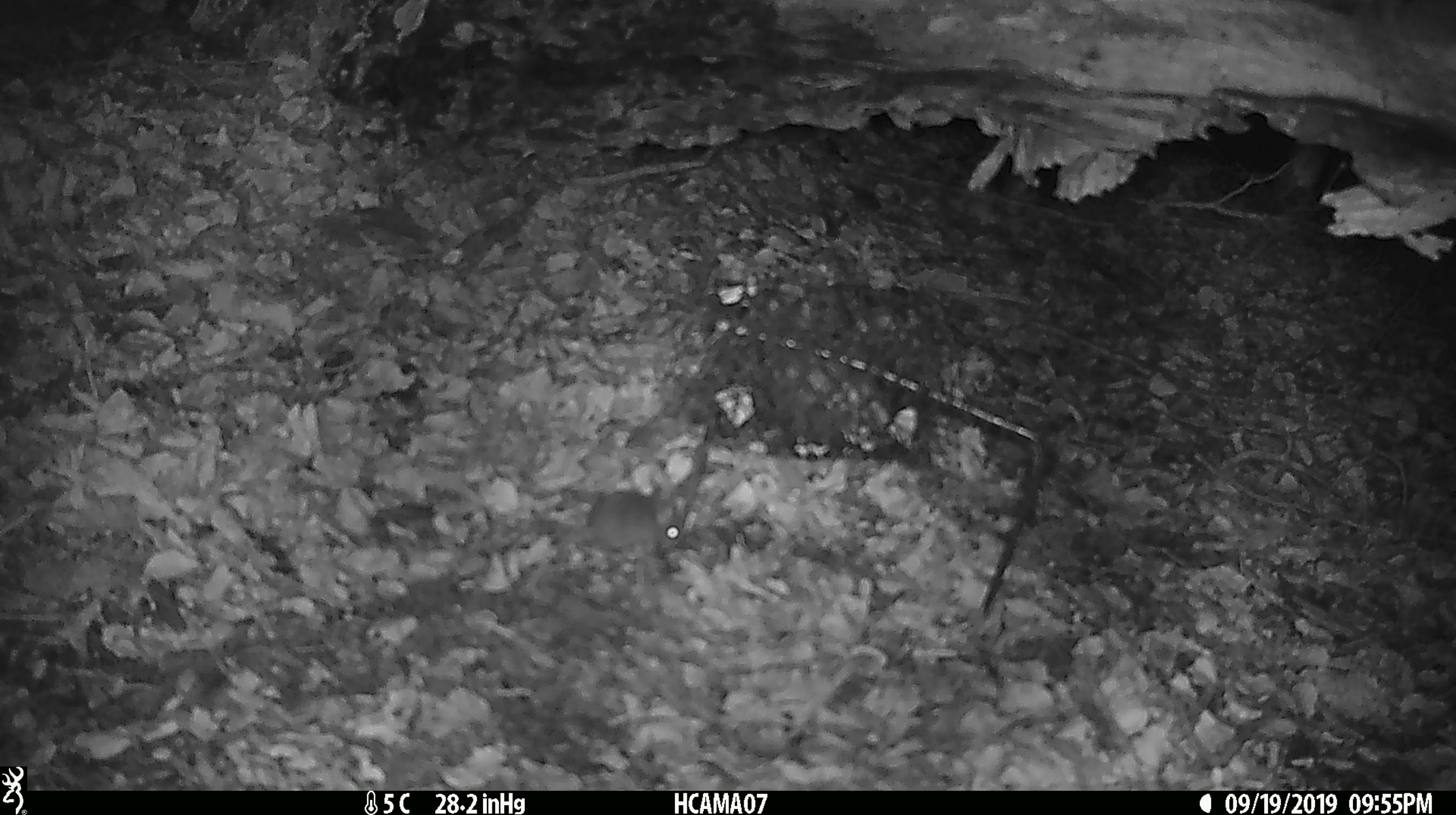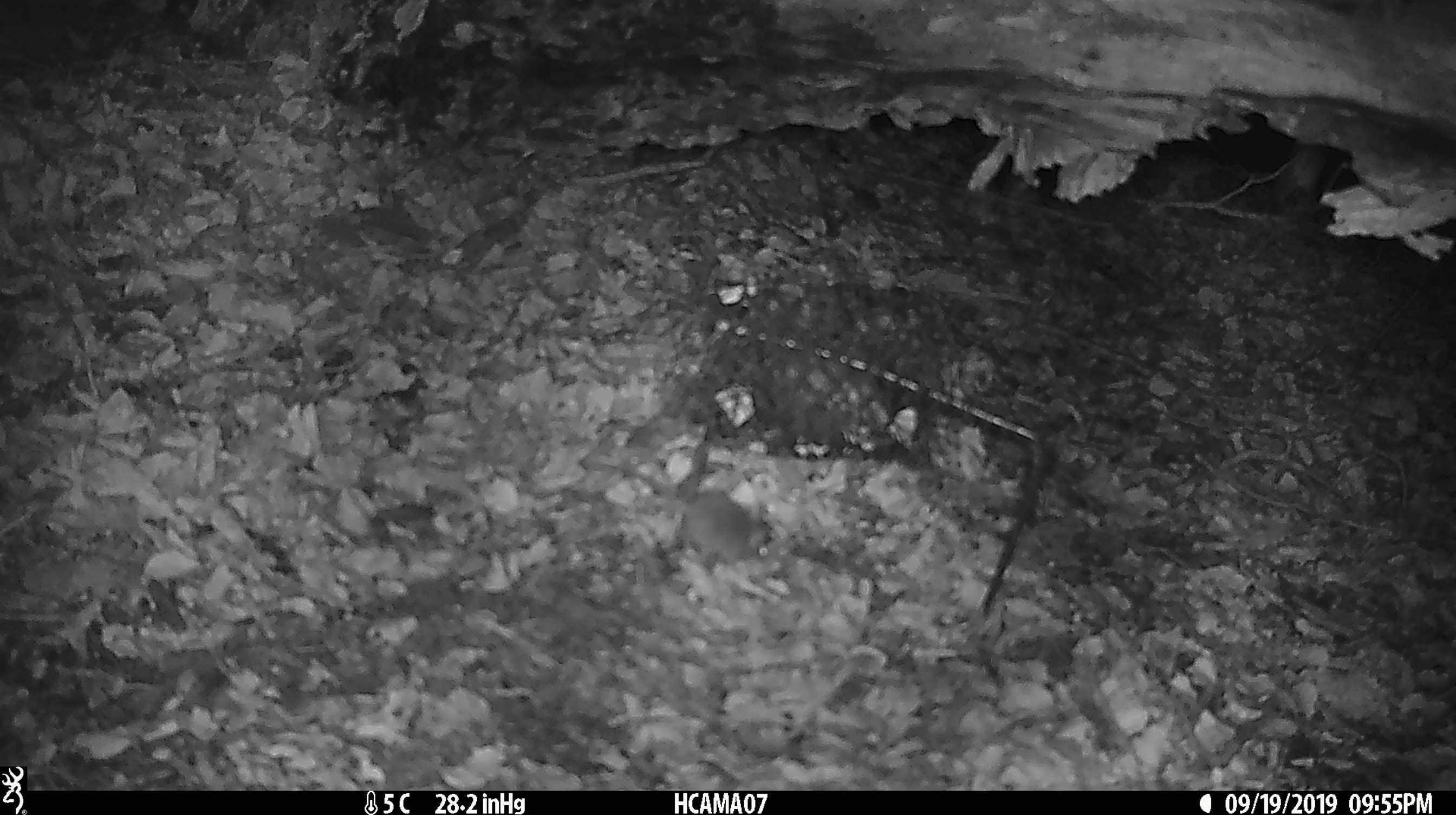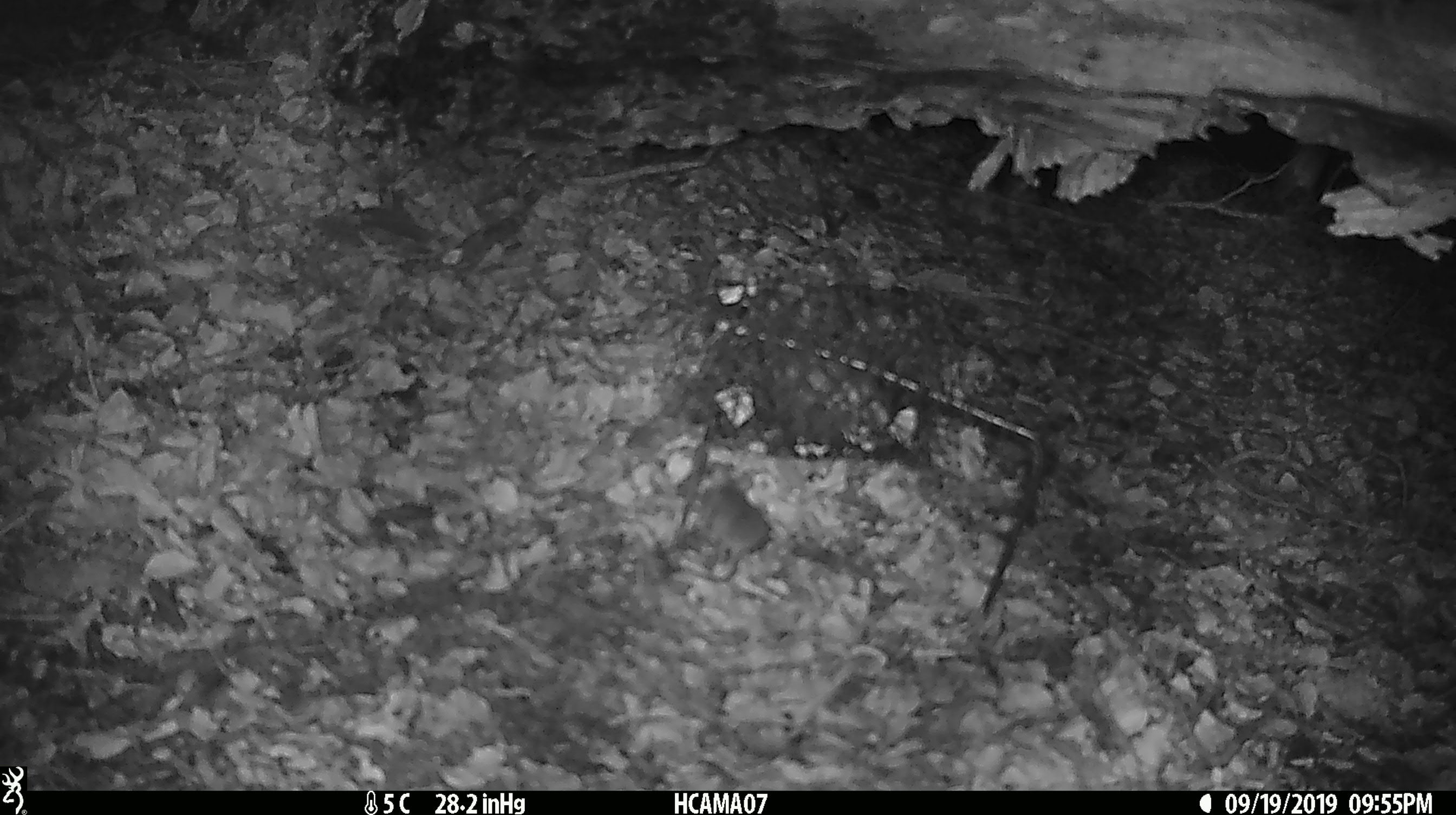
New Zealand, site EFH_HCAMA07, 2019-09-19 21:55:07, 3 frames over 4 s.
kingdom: Animalia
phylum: Chordata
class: Mammalia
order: Rodentia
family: Muridae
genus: Mus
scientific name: Mus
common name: mouse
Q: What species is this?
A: Mouse (Mus).